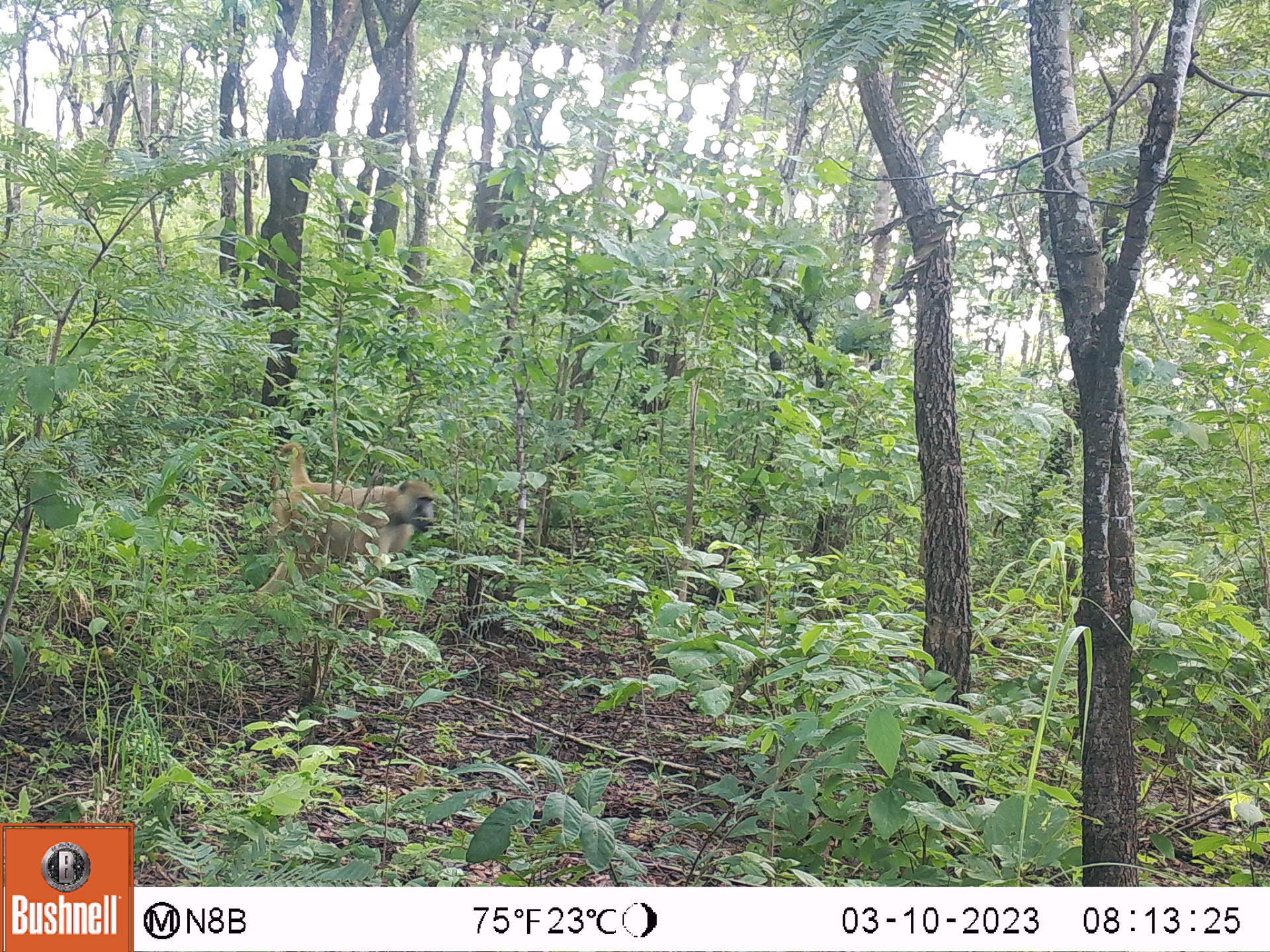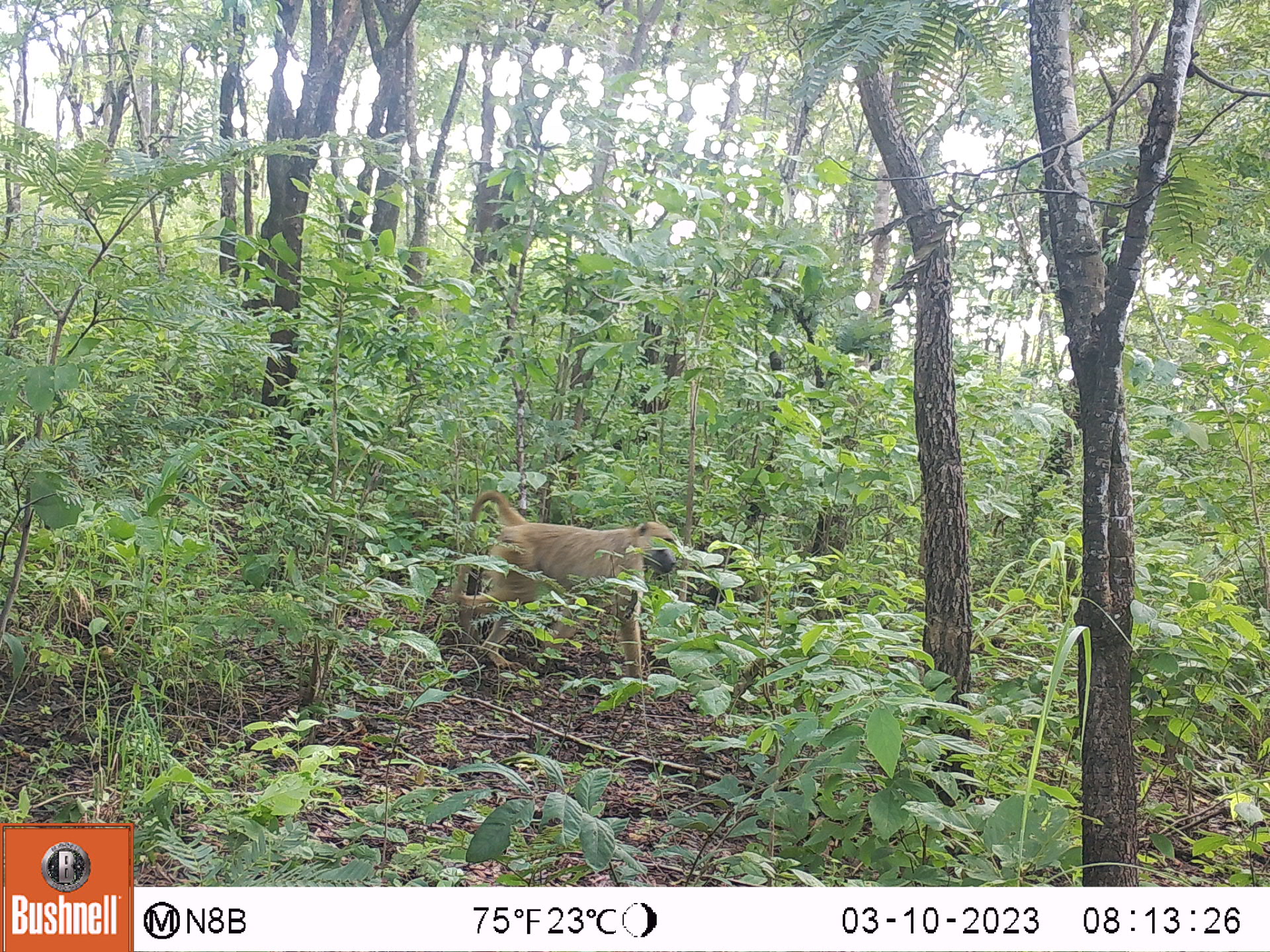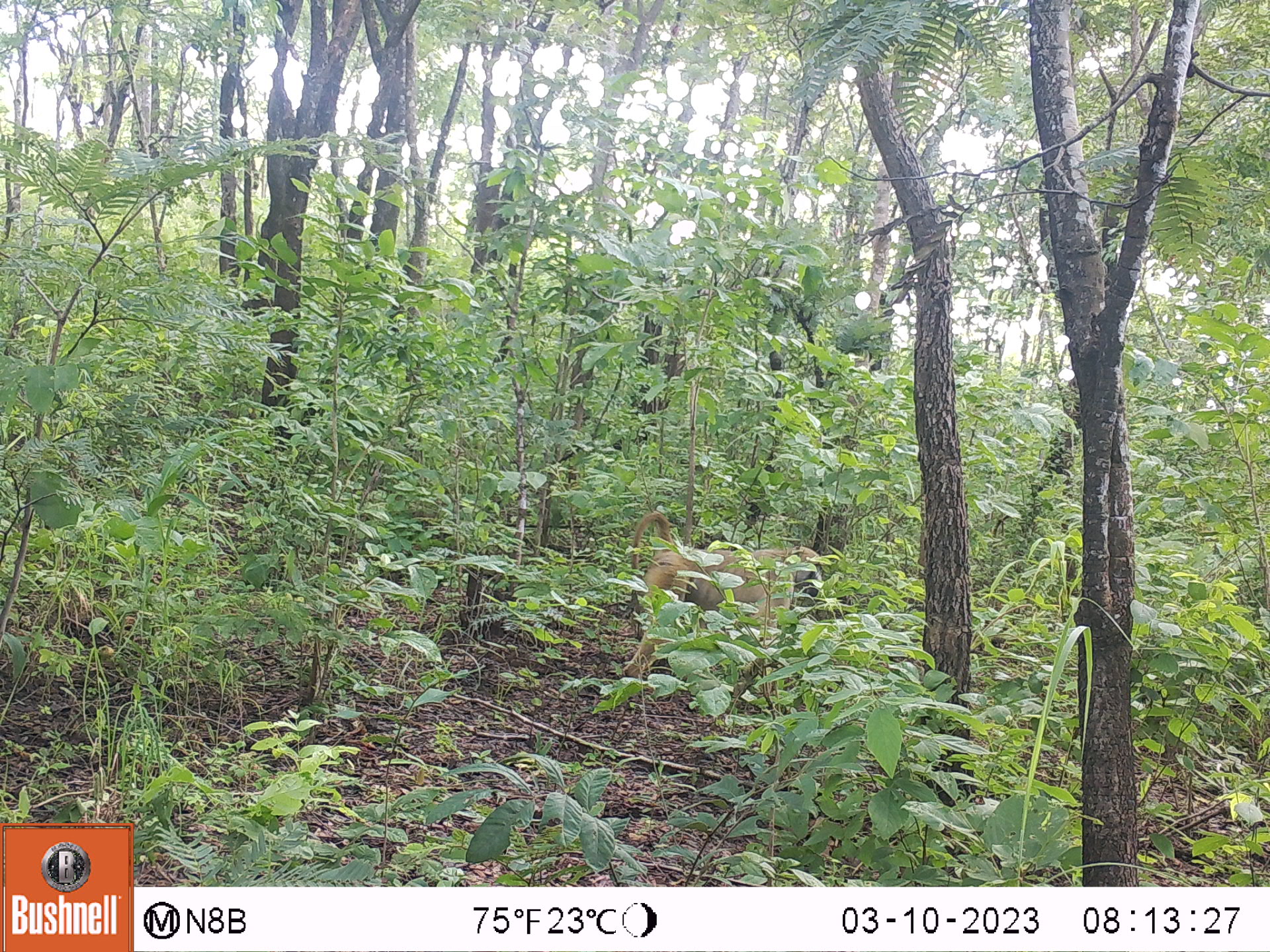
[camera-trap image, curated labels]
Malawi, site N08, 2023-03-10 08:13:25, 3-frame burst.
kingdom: Animalia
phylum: Chordata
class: Mammalia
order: Primates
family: Cercopithecidae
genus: Papio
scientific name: Papio cynocephalus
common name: yellow baboon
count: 1